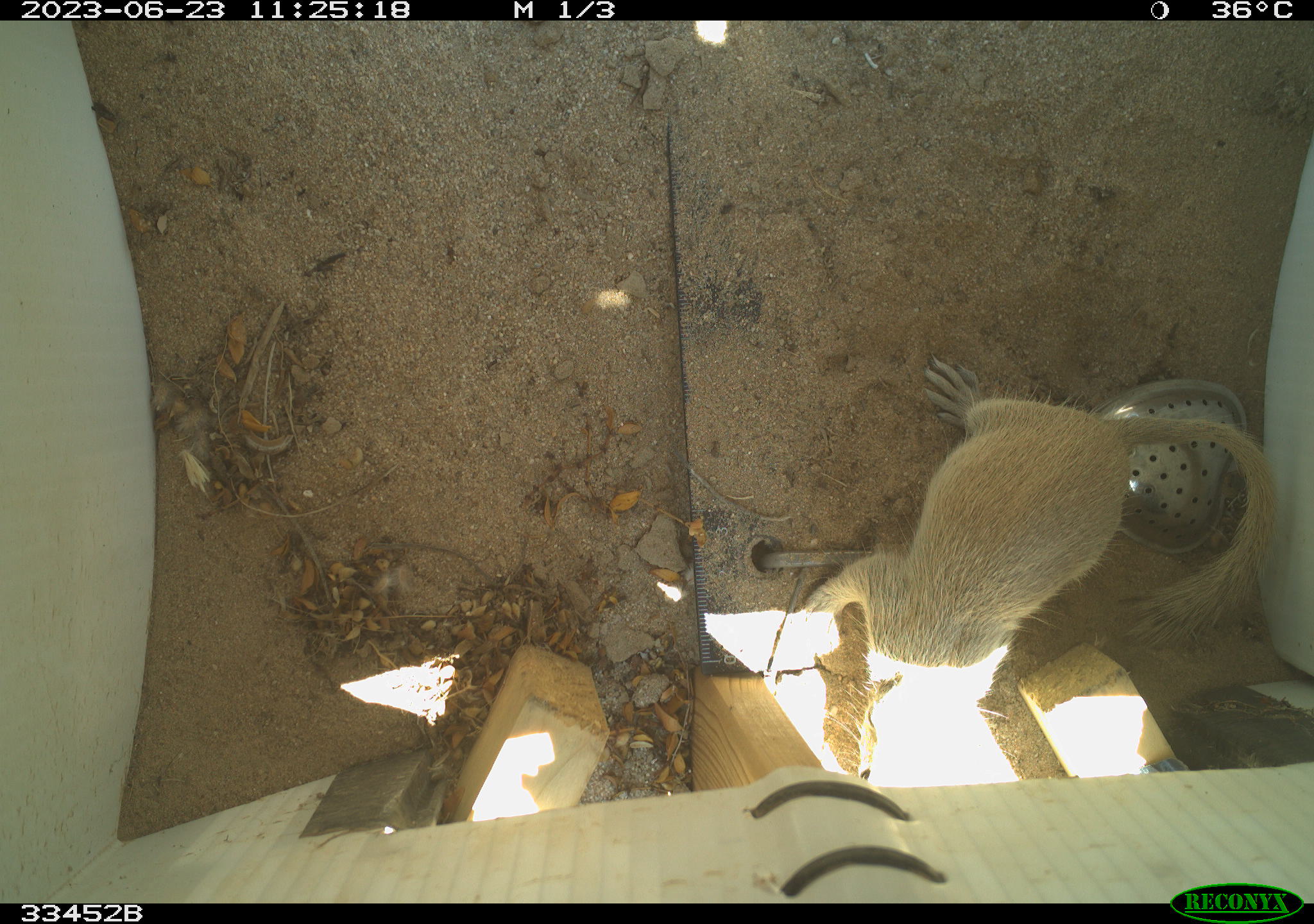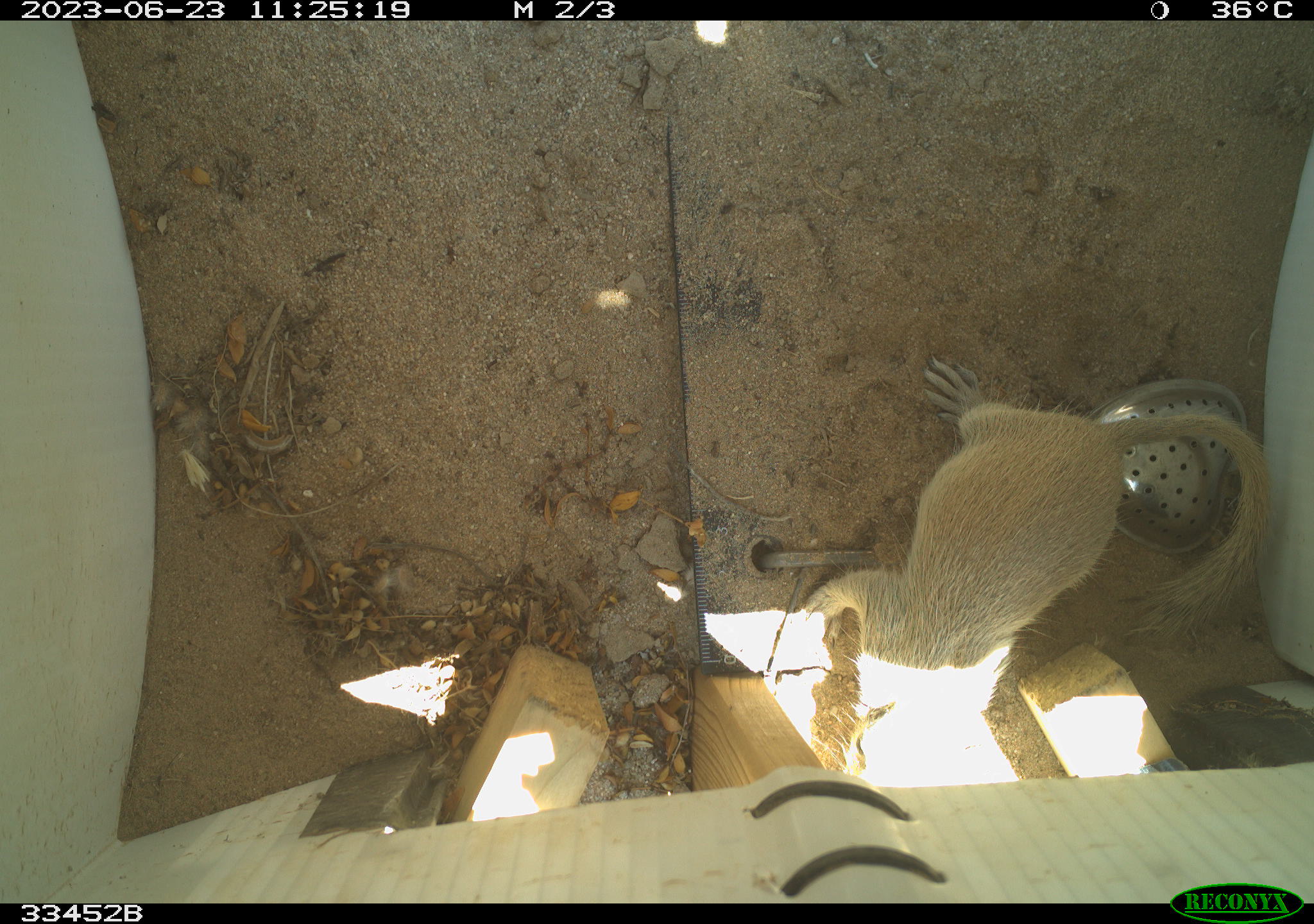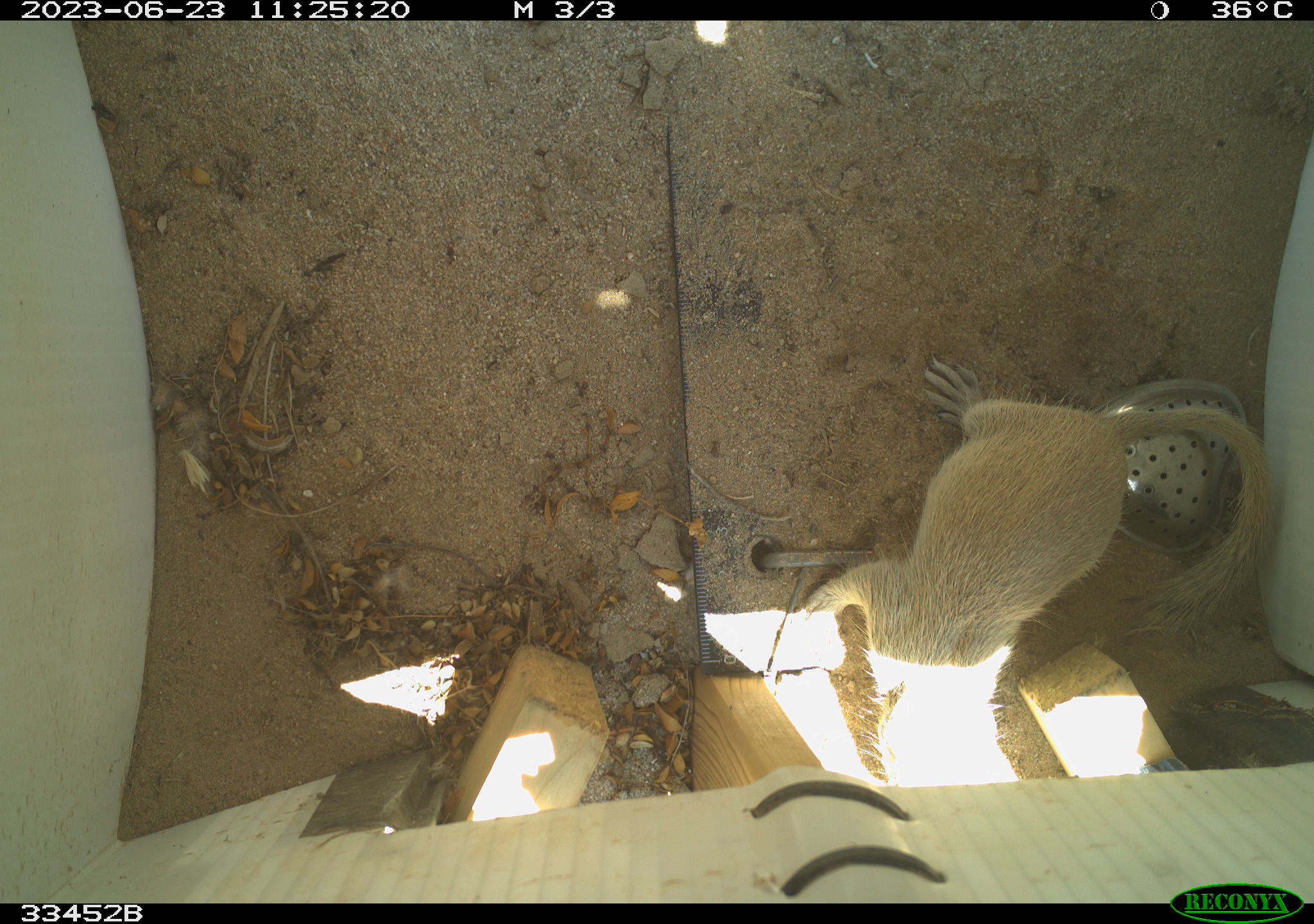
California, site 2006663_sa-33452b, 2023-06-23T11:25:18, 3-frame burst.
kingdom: Animalia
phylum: Chordata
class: Mammalia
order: Rodentia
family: Sciuridae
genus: Xerospermophilus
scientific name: Xerospermophilus tereticaudus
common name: round-tailed ground squirrel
Round-tailed ground squirrel (Xerospermophilus tereticaudus).